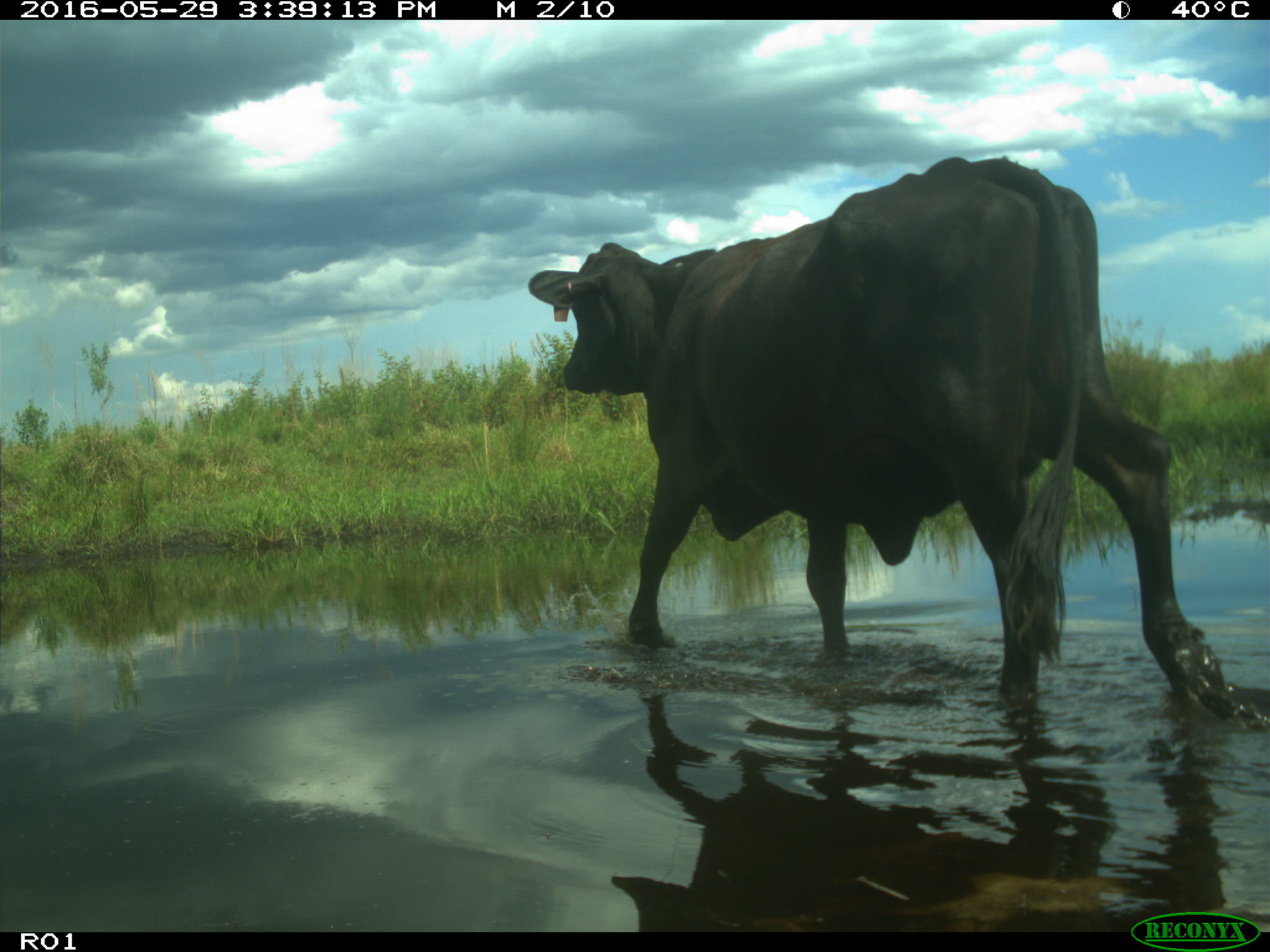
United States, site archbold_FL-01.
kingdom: Animalia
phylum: Chordata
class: Mammalia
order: Artiodactyla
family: Bovidae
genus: Bos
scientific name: Bos taurus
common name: domestic cow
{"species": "Bos taurus (domestic cow)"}